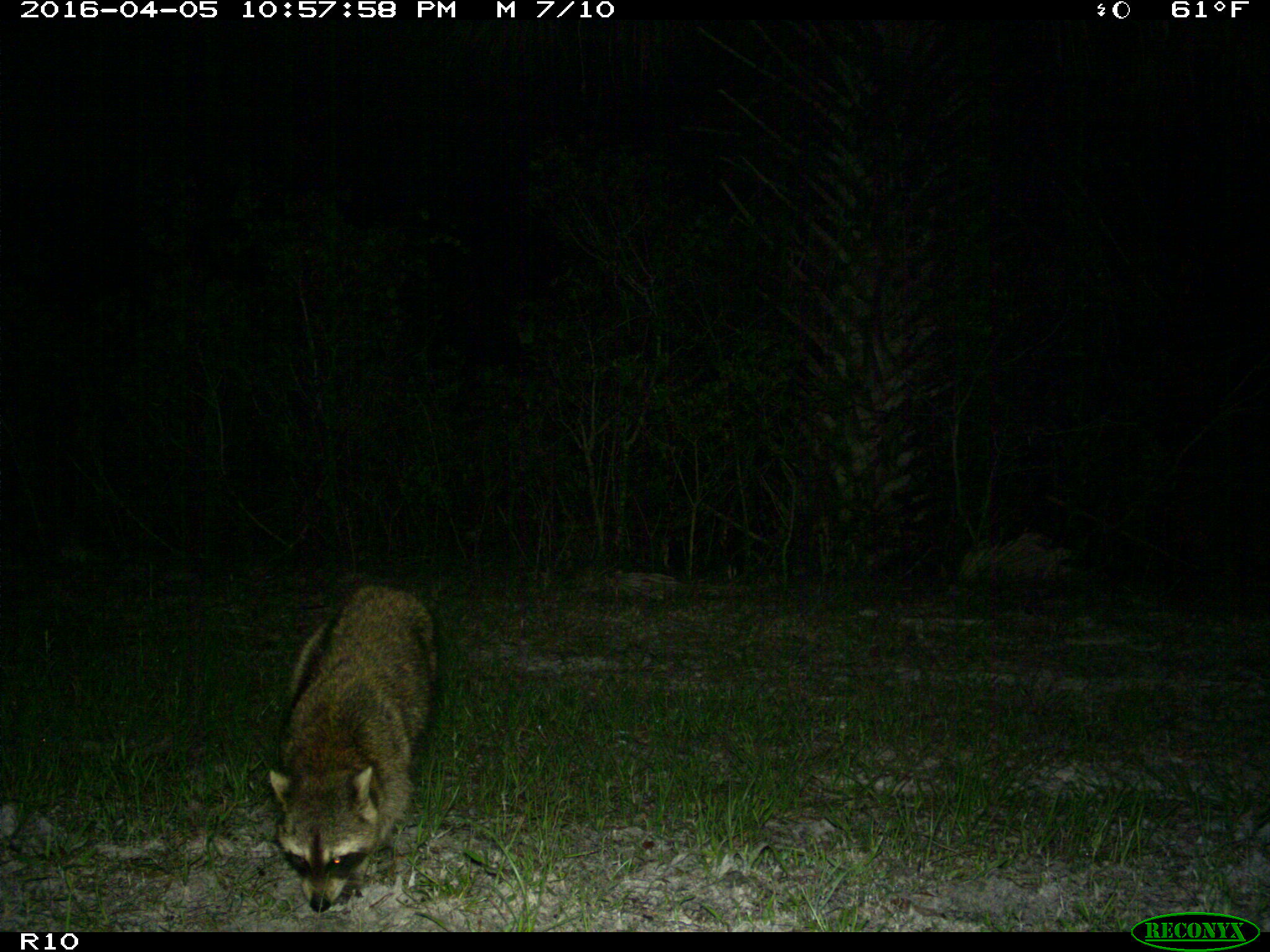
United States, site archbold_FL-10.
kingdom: Animalia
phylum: Chordata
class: Mammalia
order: Carnivora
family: Procyonidae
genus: Procyon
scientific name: Procyon lotor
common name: common raccoon